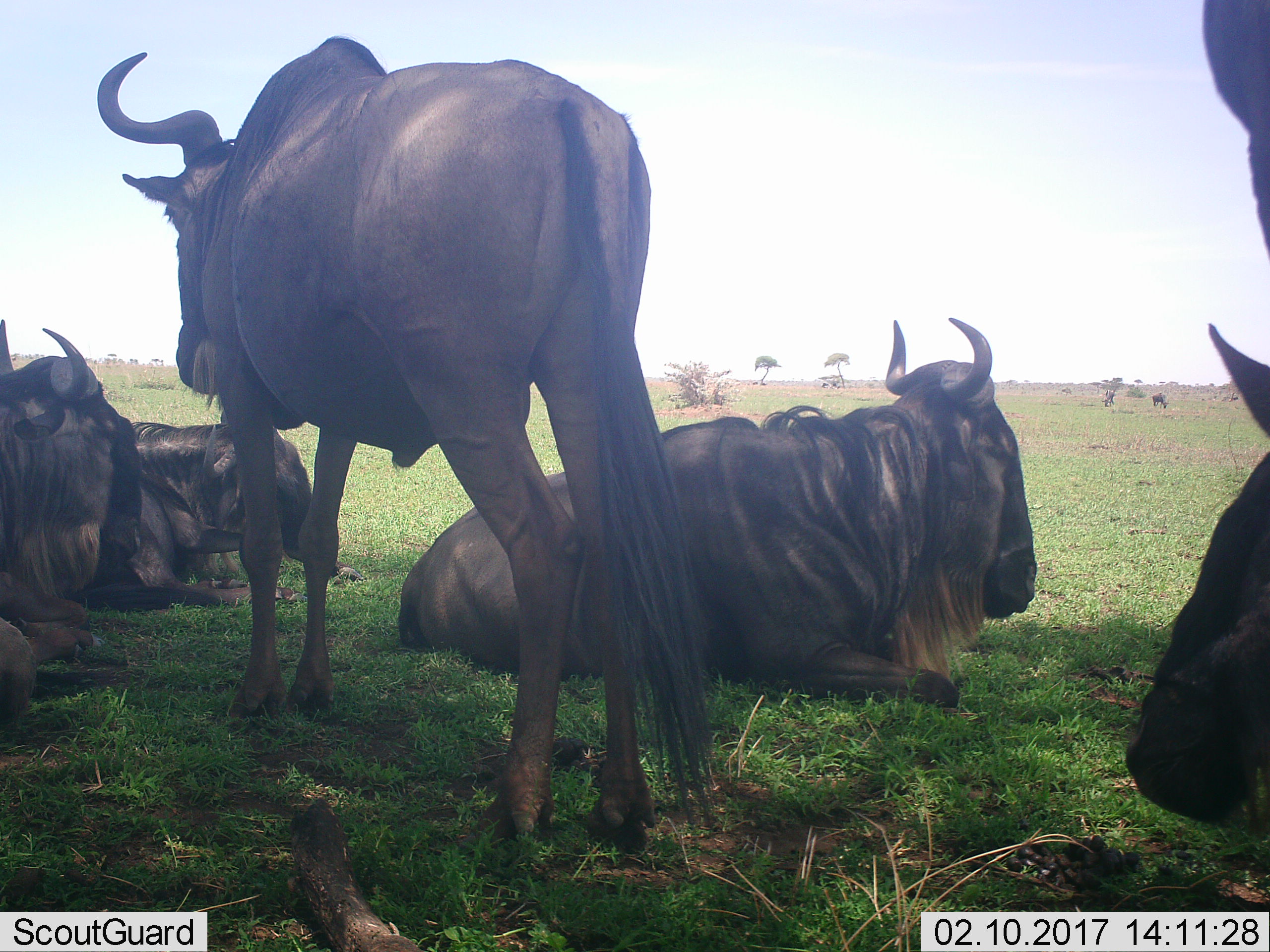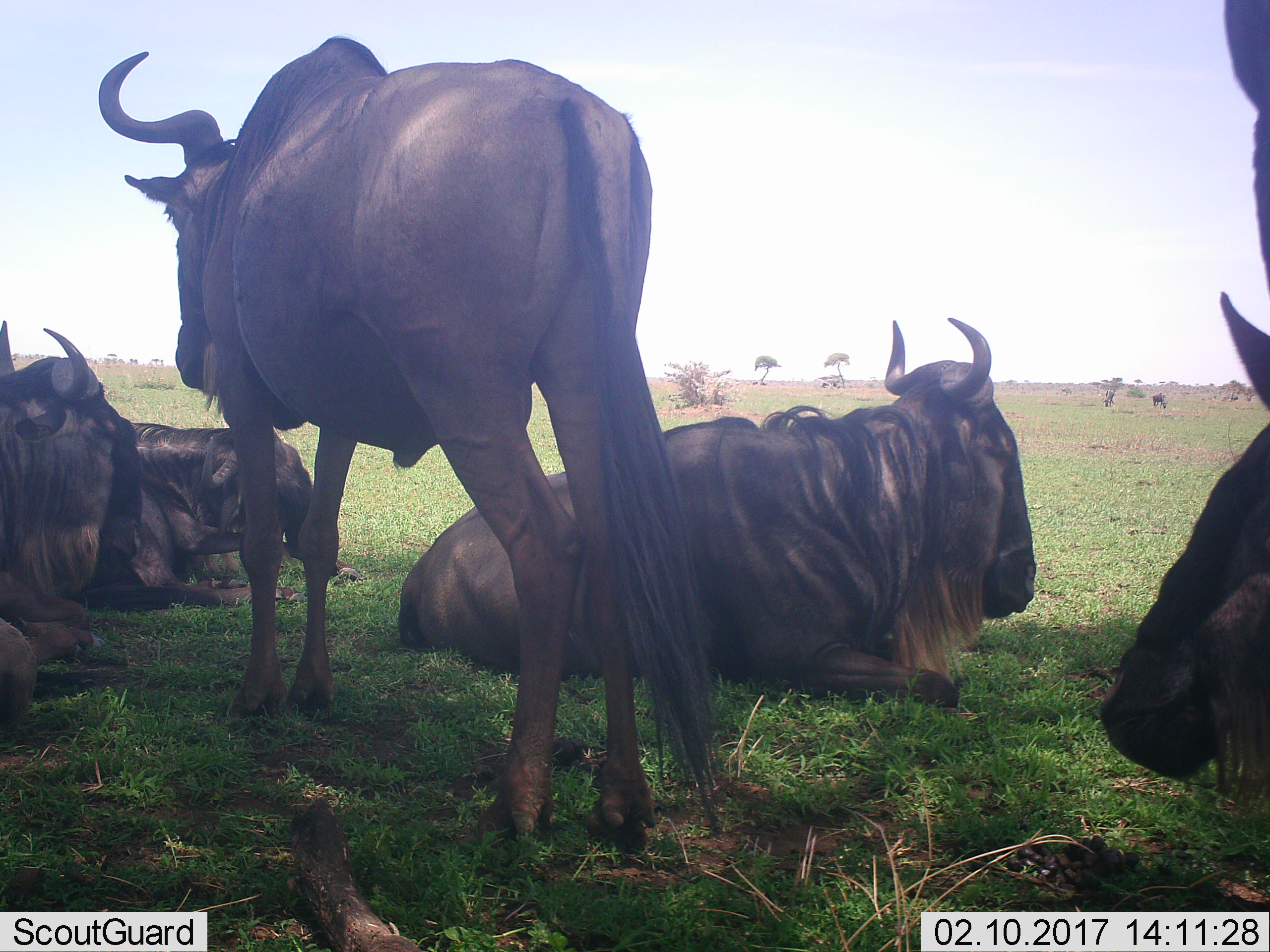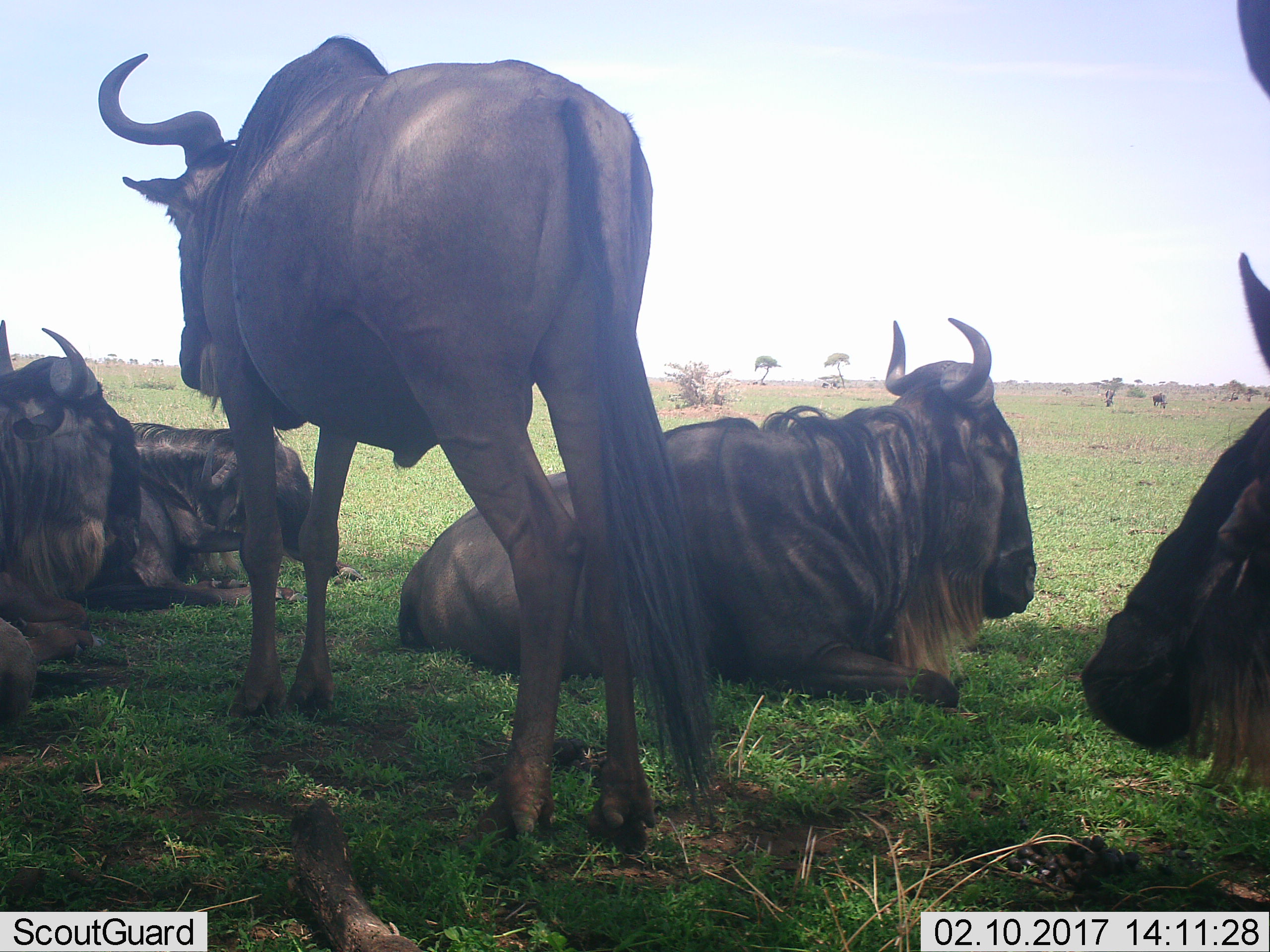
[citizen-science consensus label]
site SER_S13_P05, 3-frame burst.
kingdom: Animalia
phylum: Chordata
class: Mammalia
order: Artiodactyla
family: Bovidae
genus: Connochaetes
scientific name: Connochaetes taurinus taurinus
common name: blue wildebeest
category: wildebeestblue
Wildebeestblue (blue wildebeest) (Connochaetes taurinus taurinus), count 5. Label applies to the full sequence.